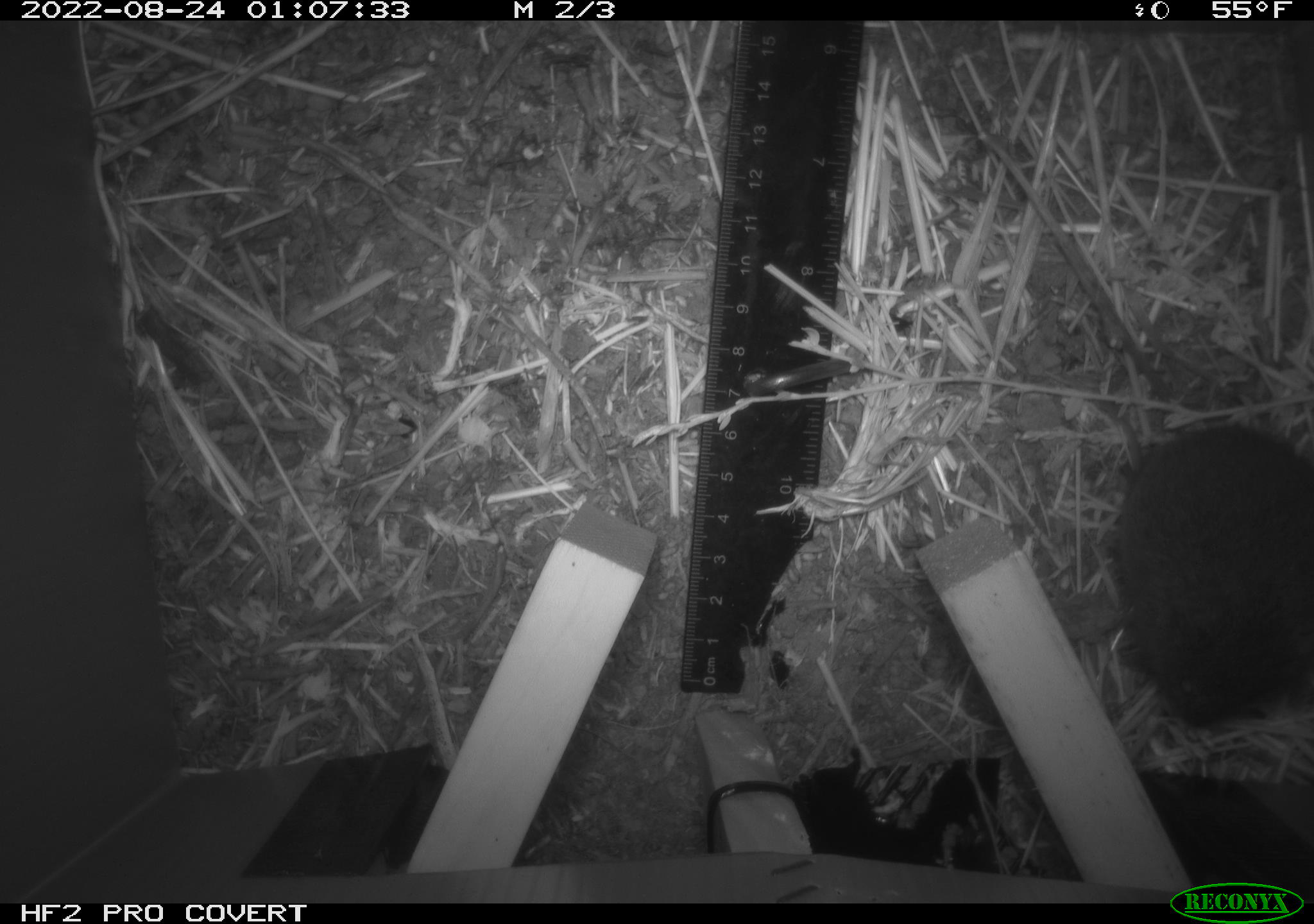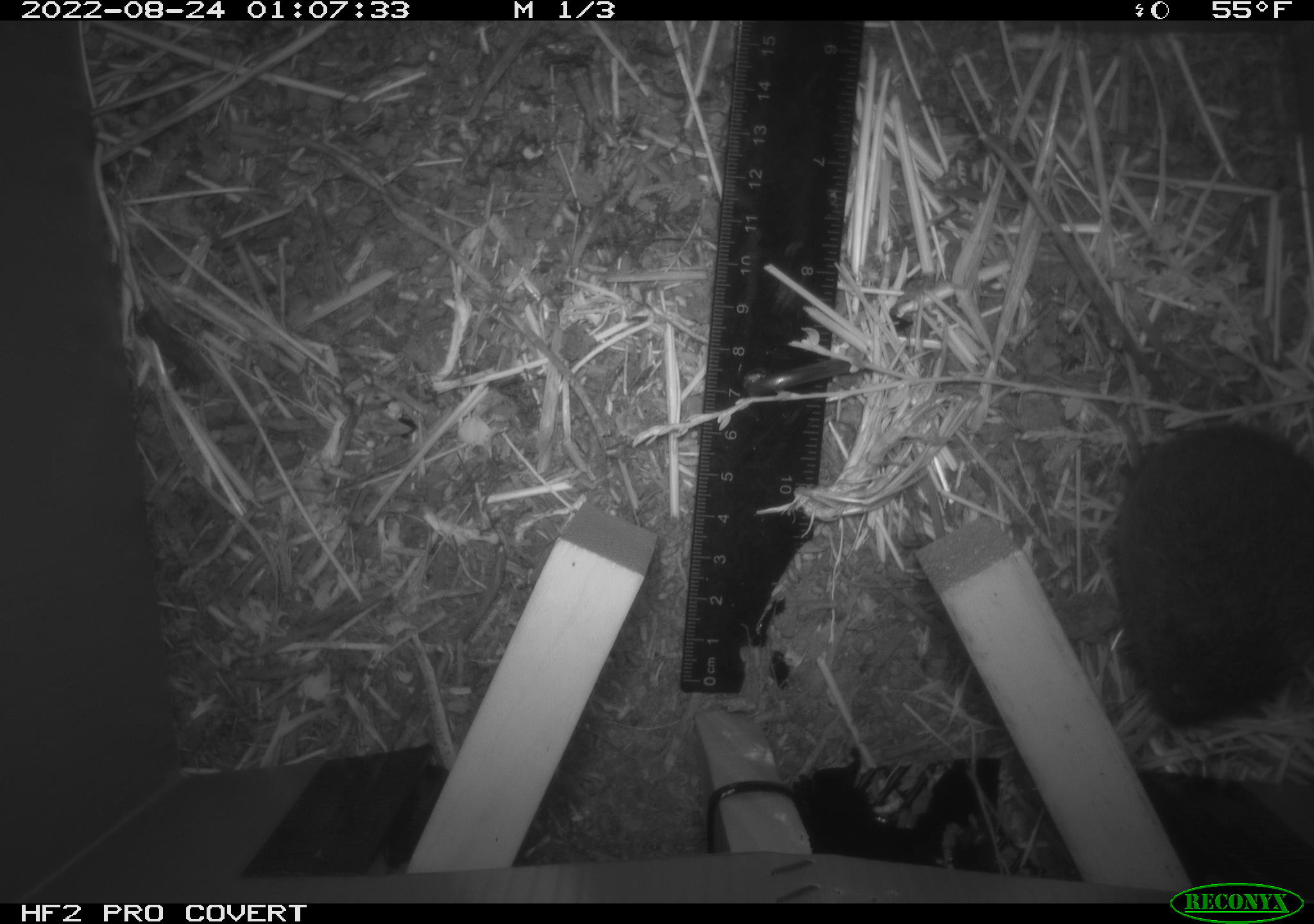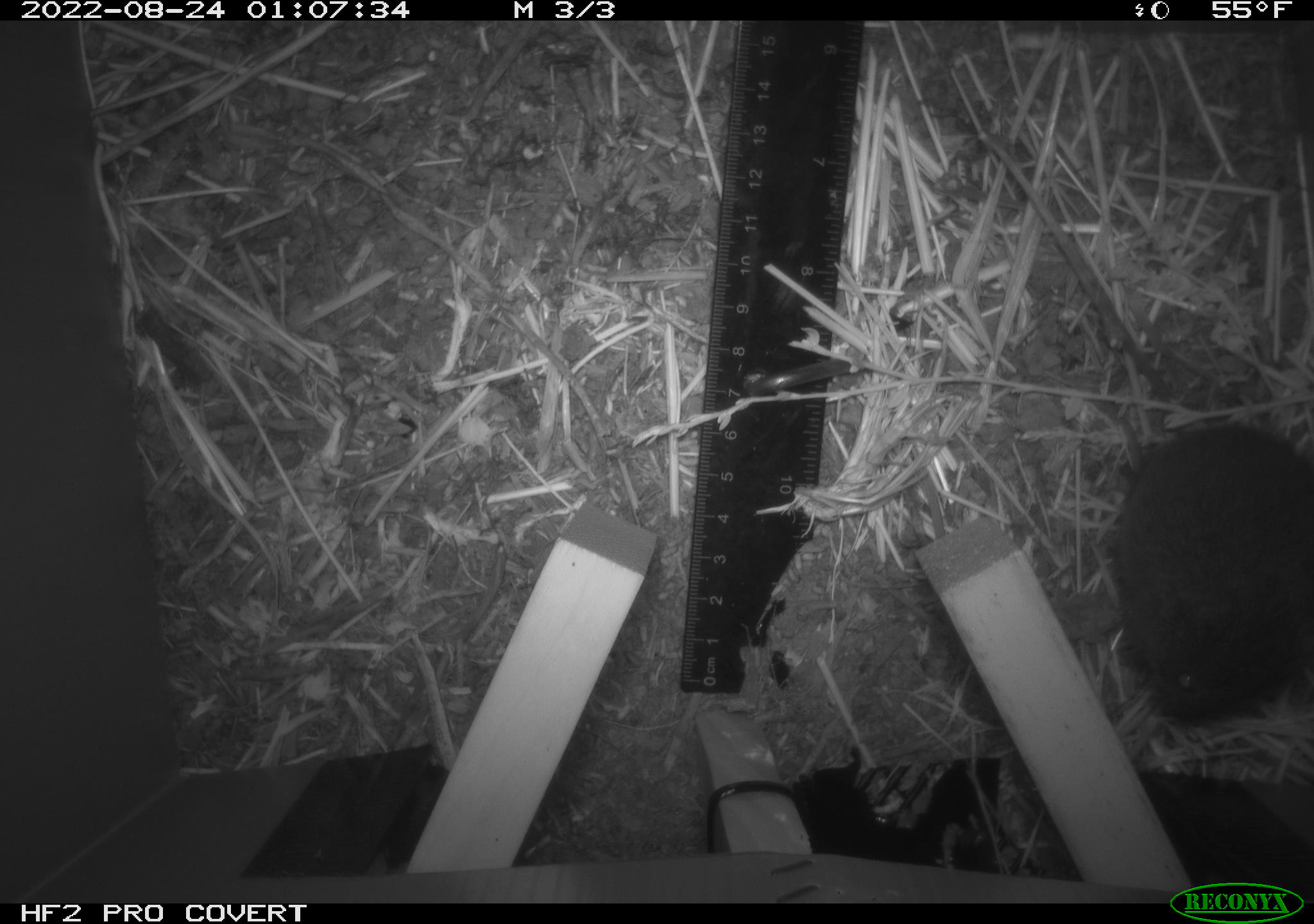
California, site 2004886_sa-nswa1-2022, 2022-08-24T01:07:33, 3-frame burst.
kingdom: Animalia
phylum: Chordata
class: Mammalia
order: Rodentia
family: Cricetidae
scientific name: Cricetidae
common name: hamsters, voles, lemmings, and allies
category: cricetidae family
Cricetidae family (hamsters, voles, lemmings, and allies) (Cricetidae).